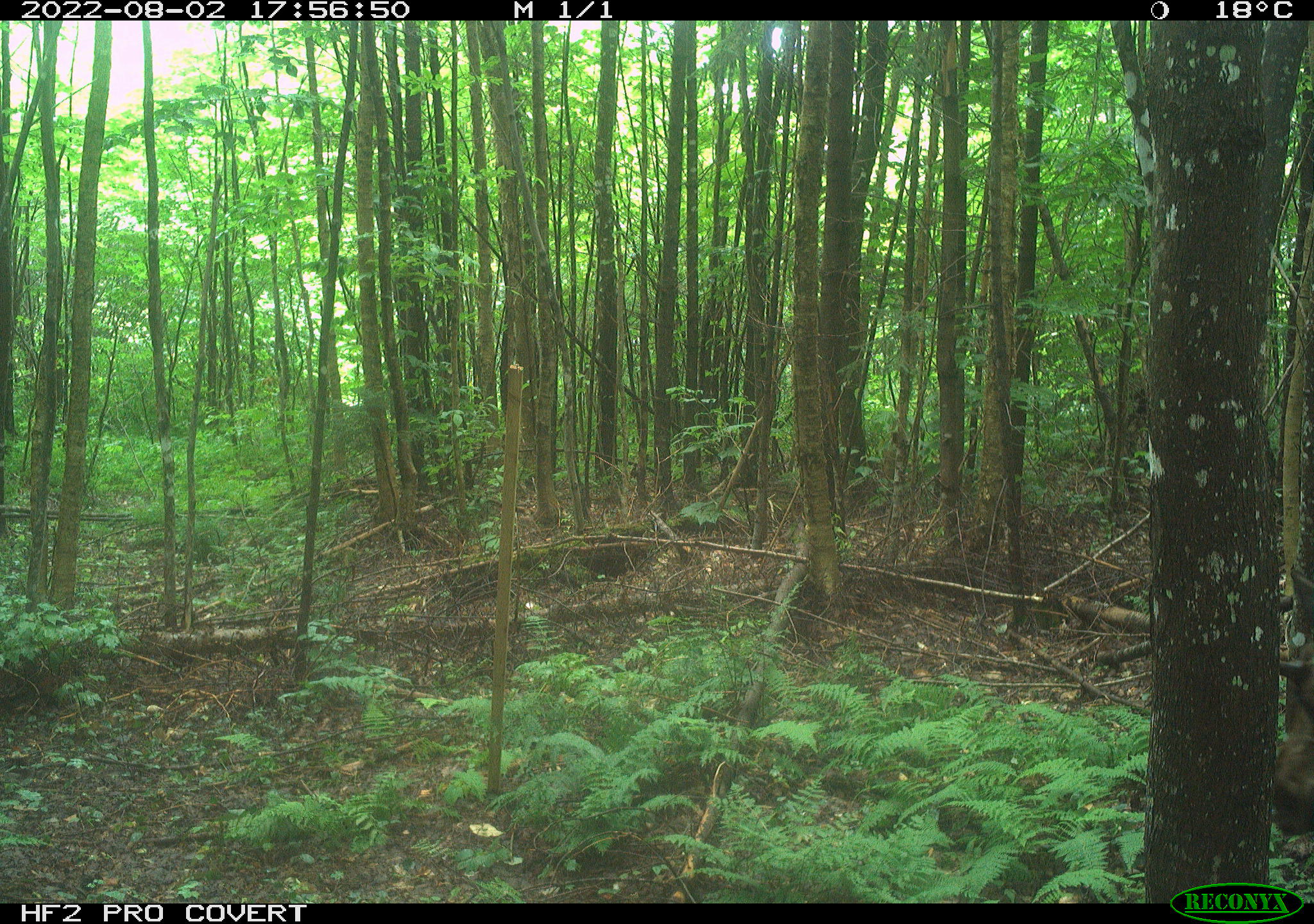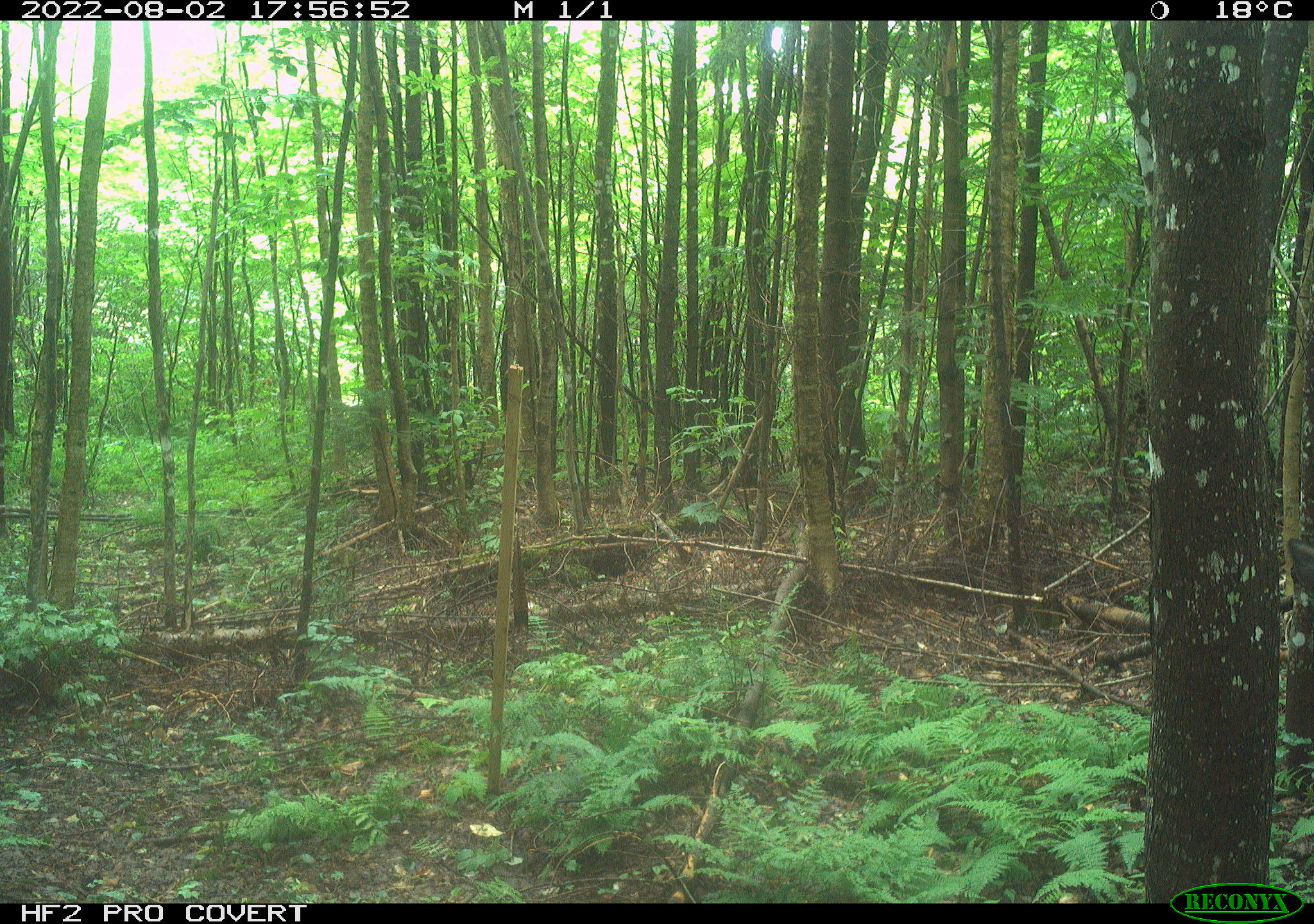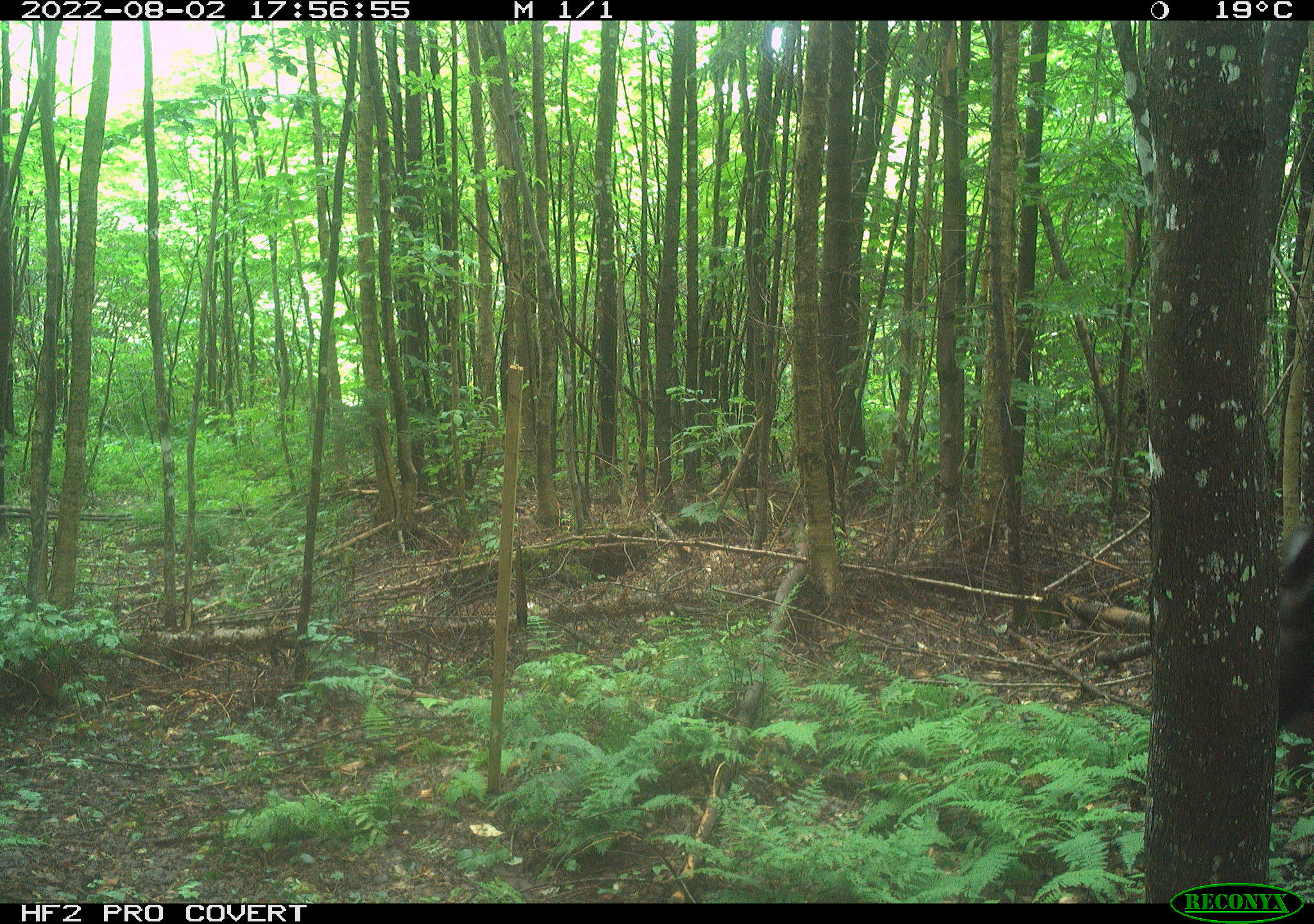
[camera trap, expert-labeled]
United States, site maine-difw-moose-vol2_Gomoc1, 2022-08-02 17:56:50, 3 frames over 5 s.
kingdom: Animalia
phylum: Chordata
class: Mammalia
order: Artiodactyla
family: Cervidae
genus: Alces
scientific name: Alces alces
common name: moose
Moose (Alces alces).